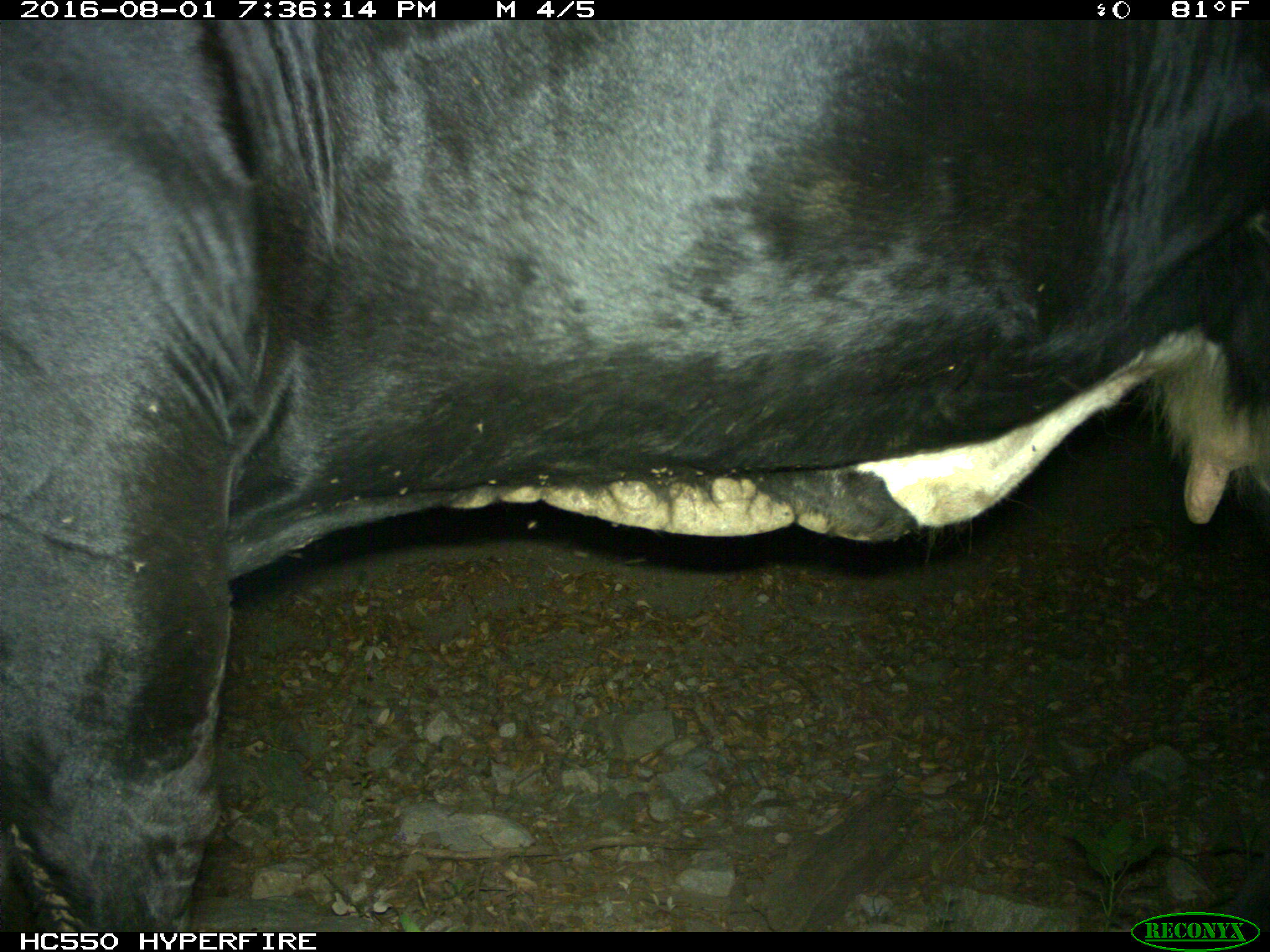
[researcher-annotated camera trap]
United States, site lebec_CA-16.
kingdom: Animalia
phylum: Chordata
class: Mammalia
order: Artiodactyla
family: Bovidae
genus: Bos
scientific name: Bos taurus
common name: domestic cow